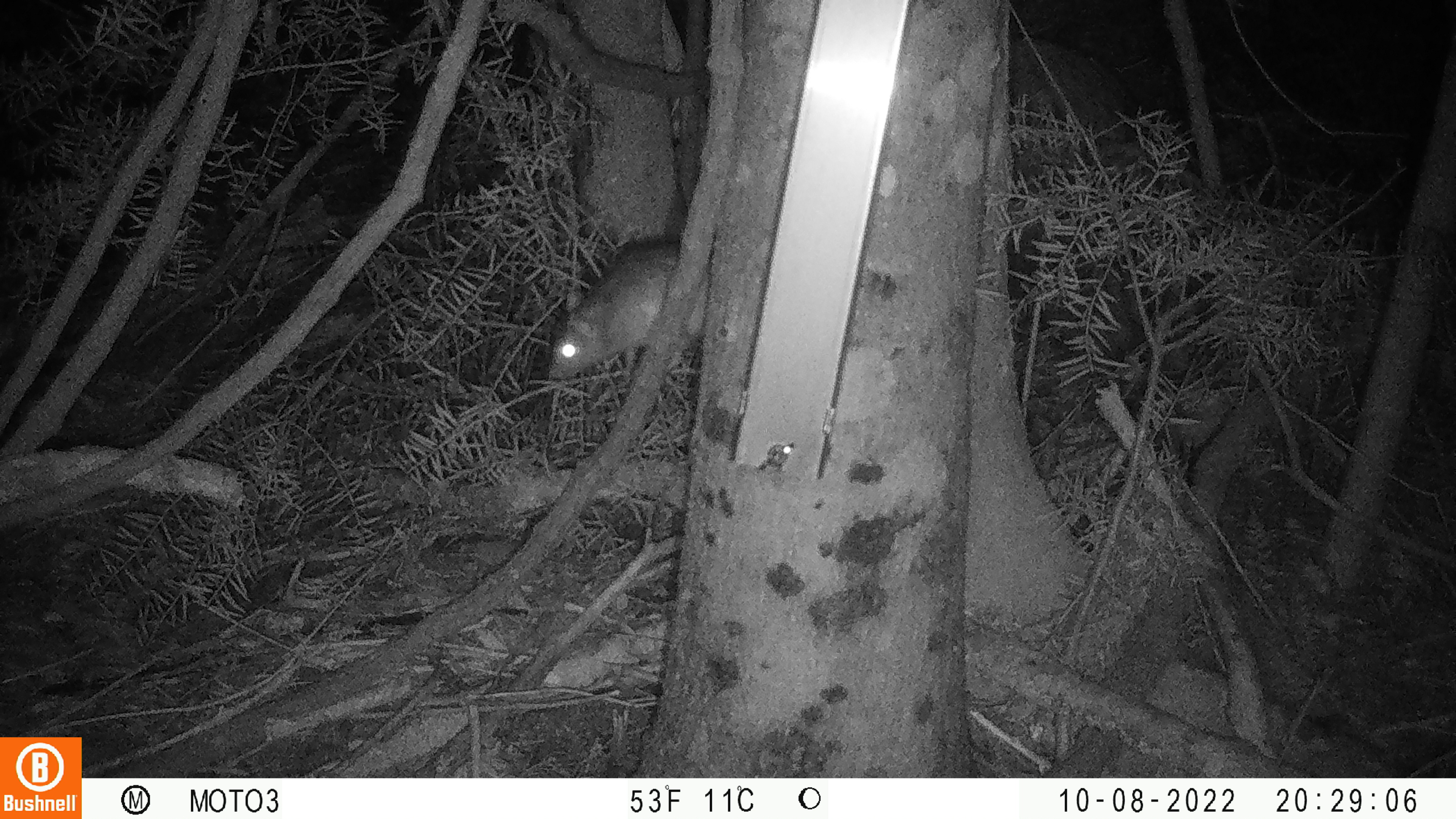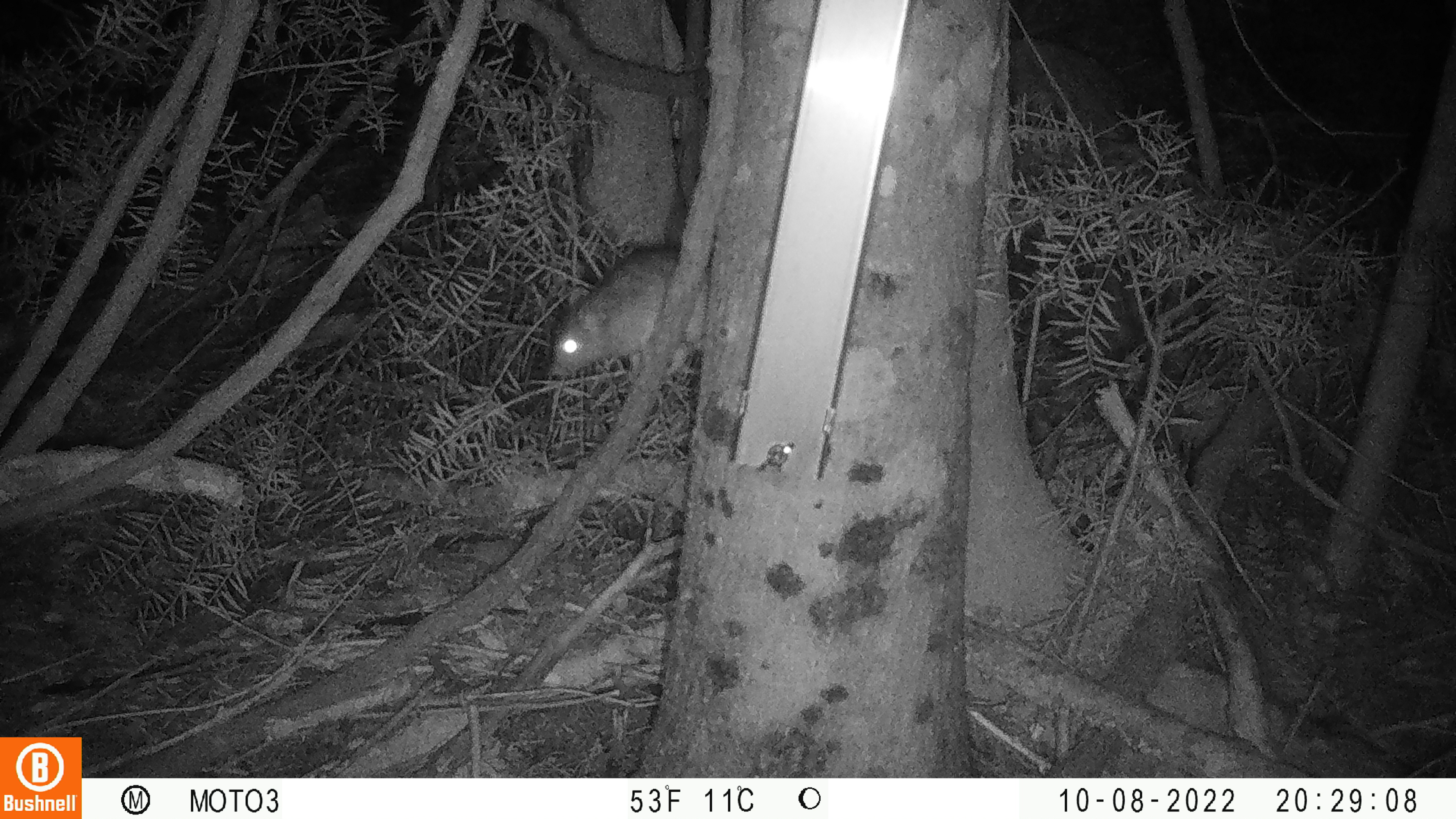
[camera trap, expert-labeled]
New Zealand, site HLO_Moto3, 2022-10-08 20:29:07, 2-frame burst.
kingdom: Animalia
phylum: Chordata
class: Mammalia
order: Rodentia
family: Muridae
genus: Rattus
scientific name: Rattus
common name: rat